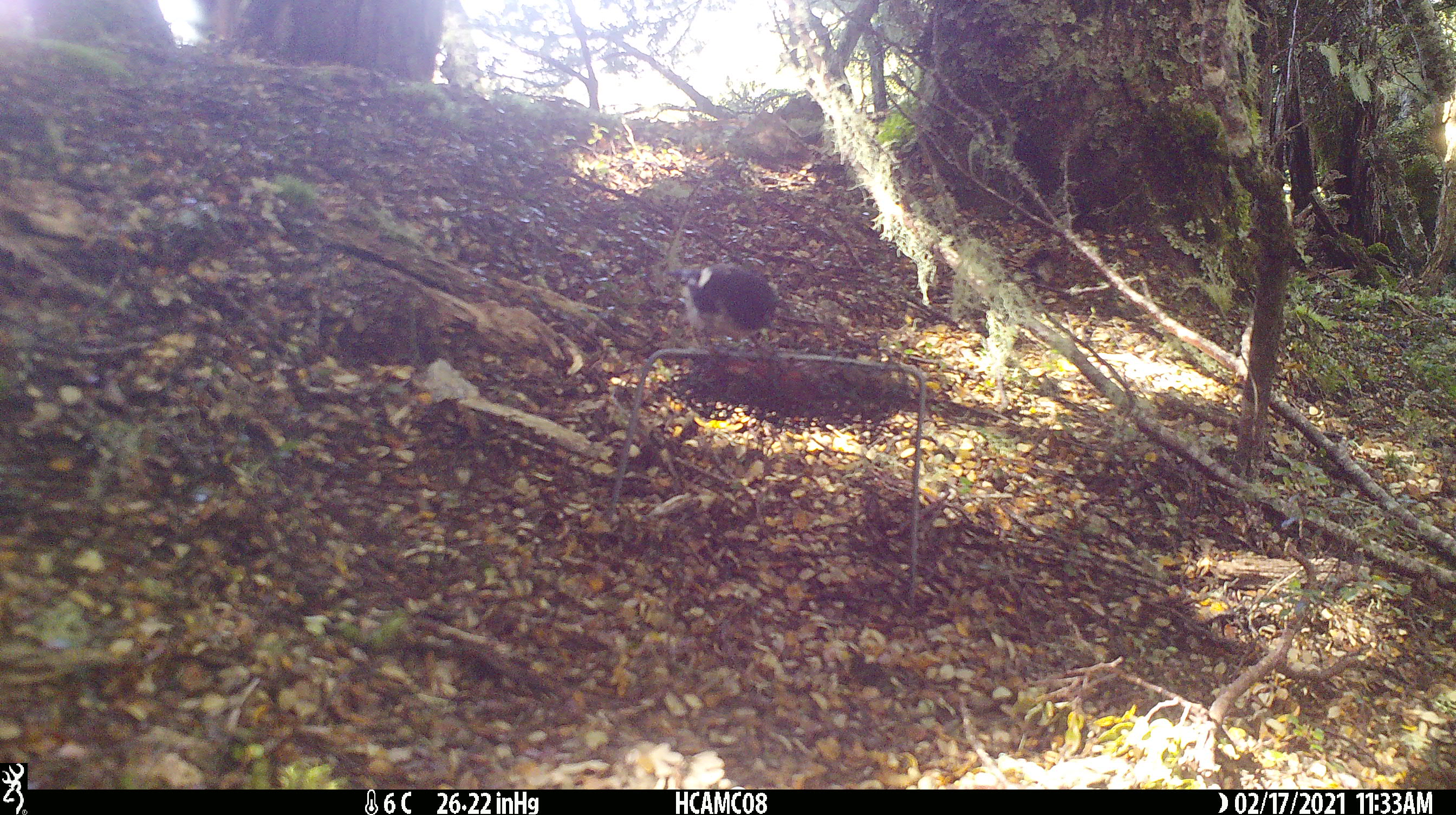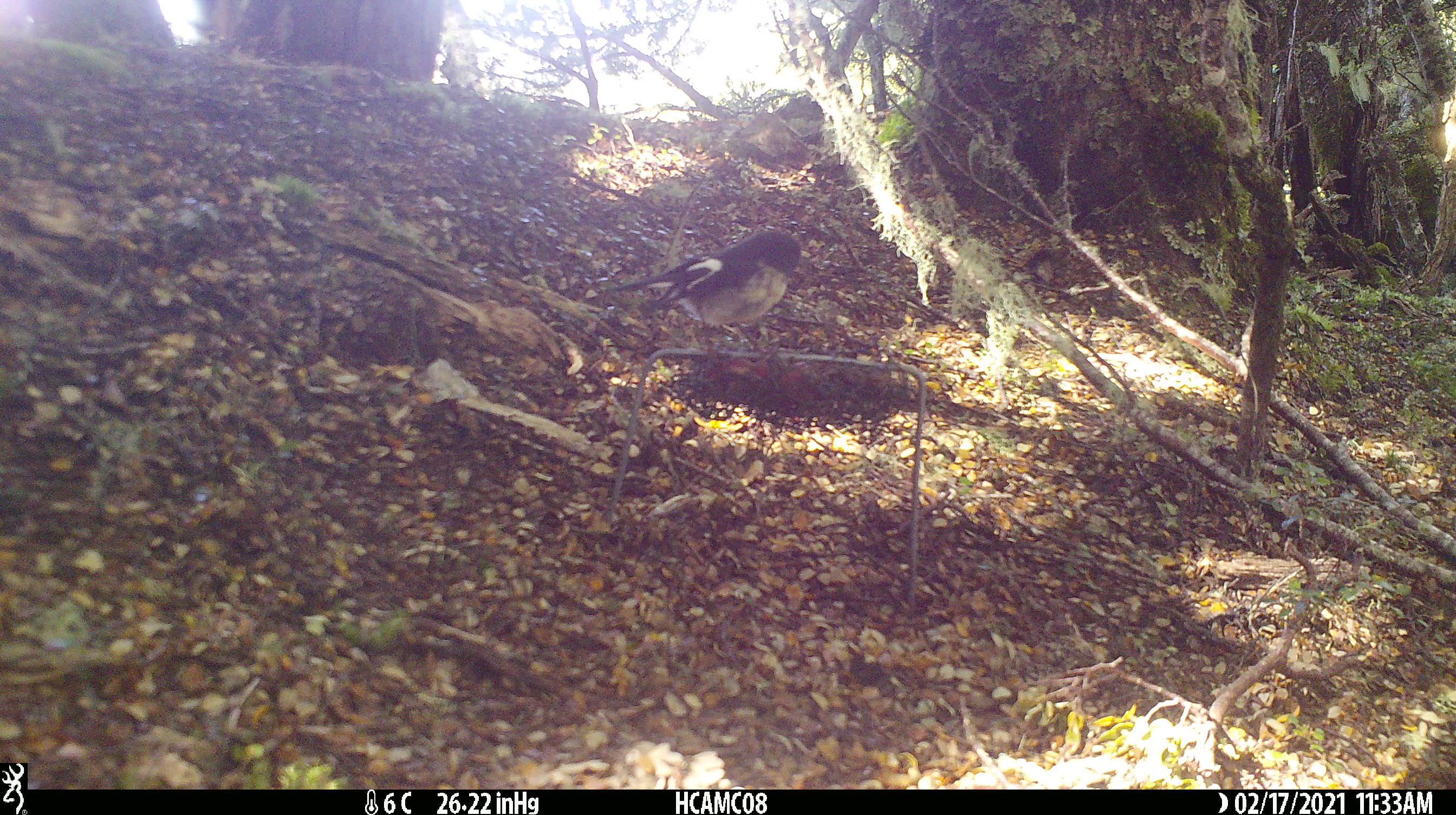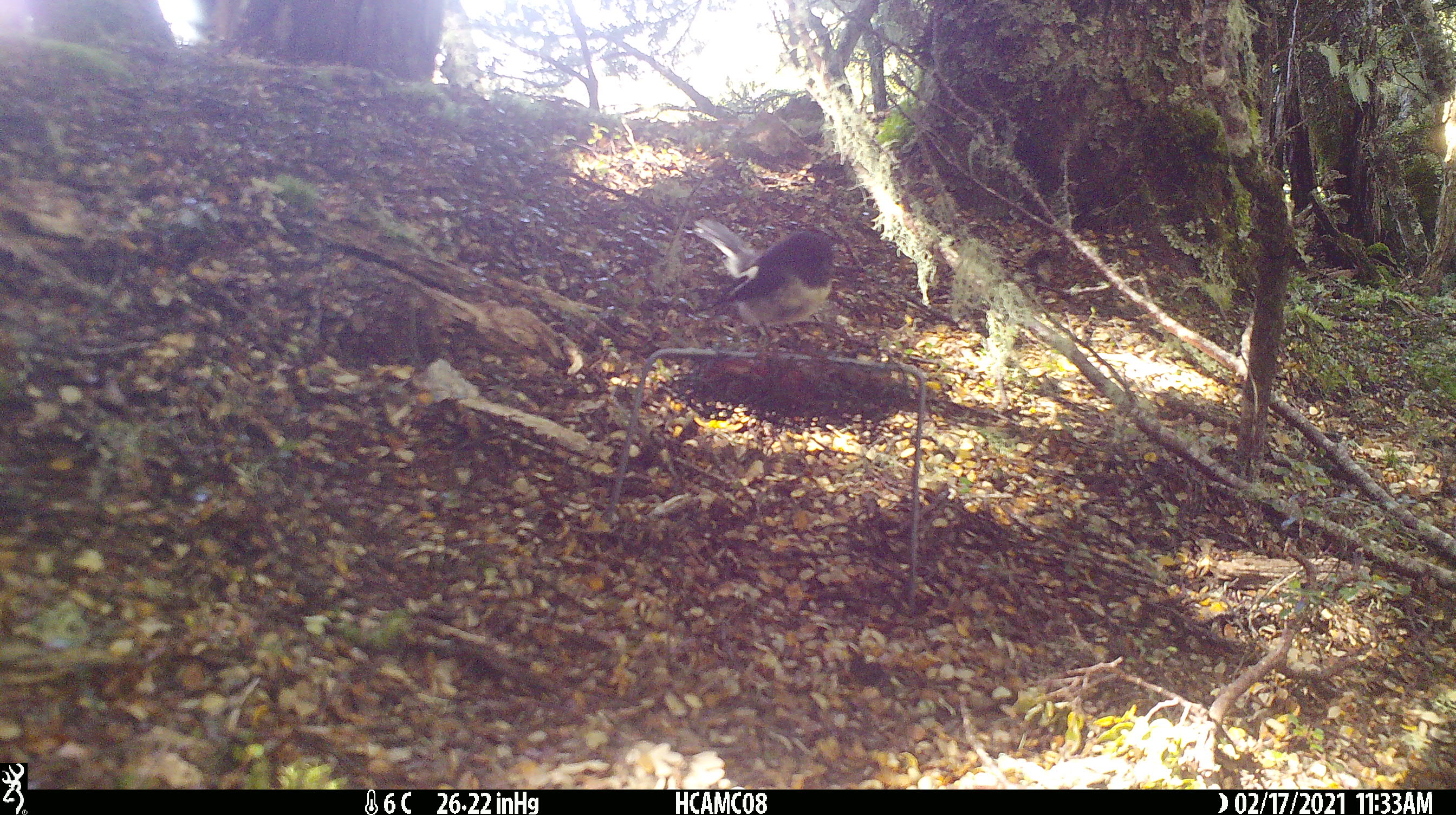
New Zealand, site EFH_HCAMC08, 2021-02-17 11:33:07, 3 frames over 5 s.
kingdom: Animalia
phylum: Chordata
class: Aves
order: Passeriformes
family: Petroicidae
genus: Petroica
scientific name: Petroica macrocephala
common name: tomtit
Tomtit (Petroica macrocephala).